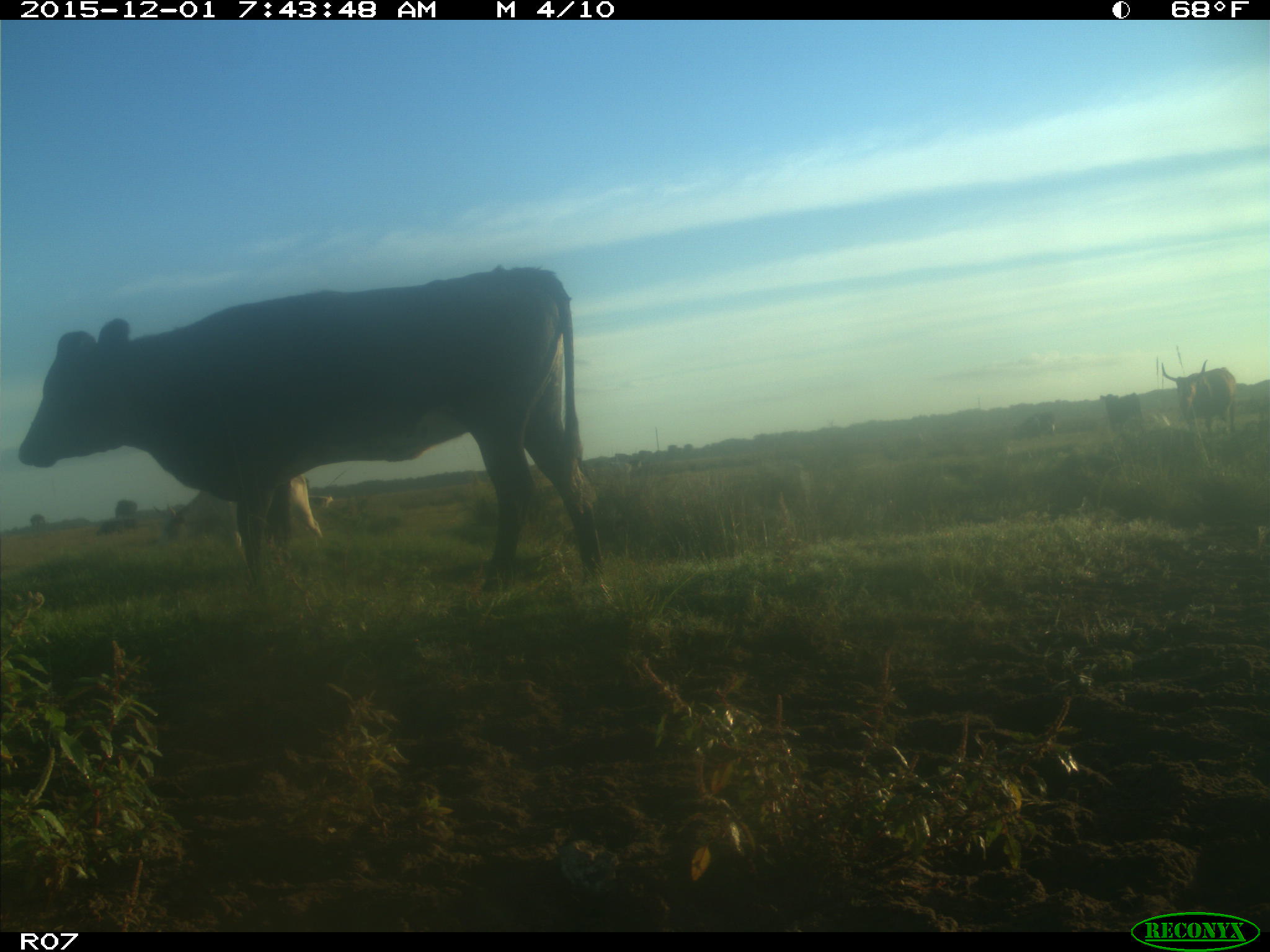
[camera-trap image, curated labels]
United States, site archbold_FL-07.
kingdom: Animalia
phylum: Chordata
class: Mammalia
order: Artiodactyla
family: Bovidae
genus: Bos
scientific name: Bos taurus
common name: domestic cow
Bos taurus (domestic cow).